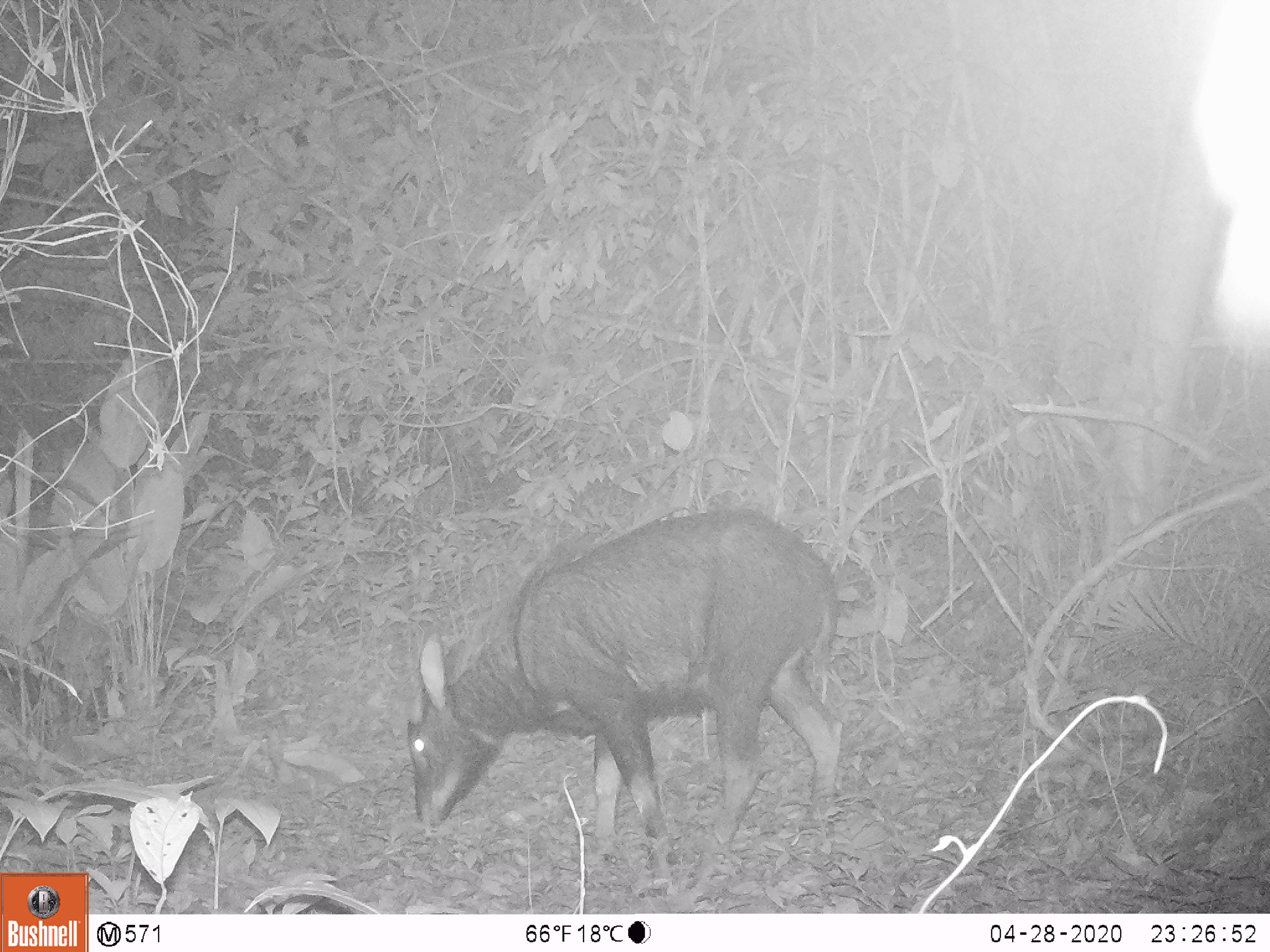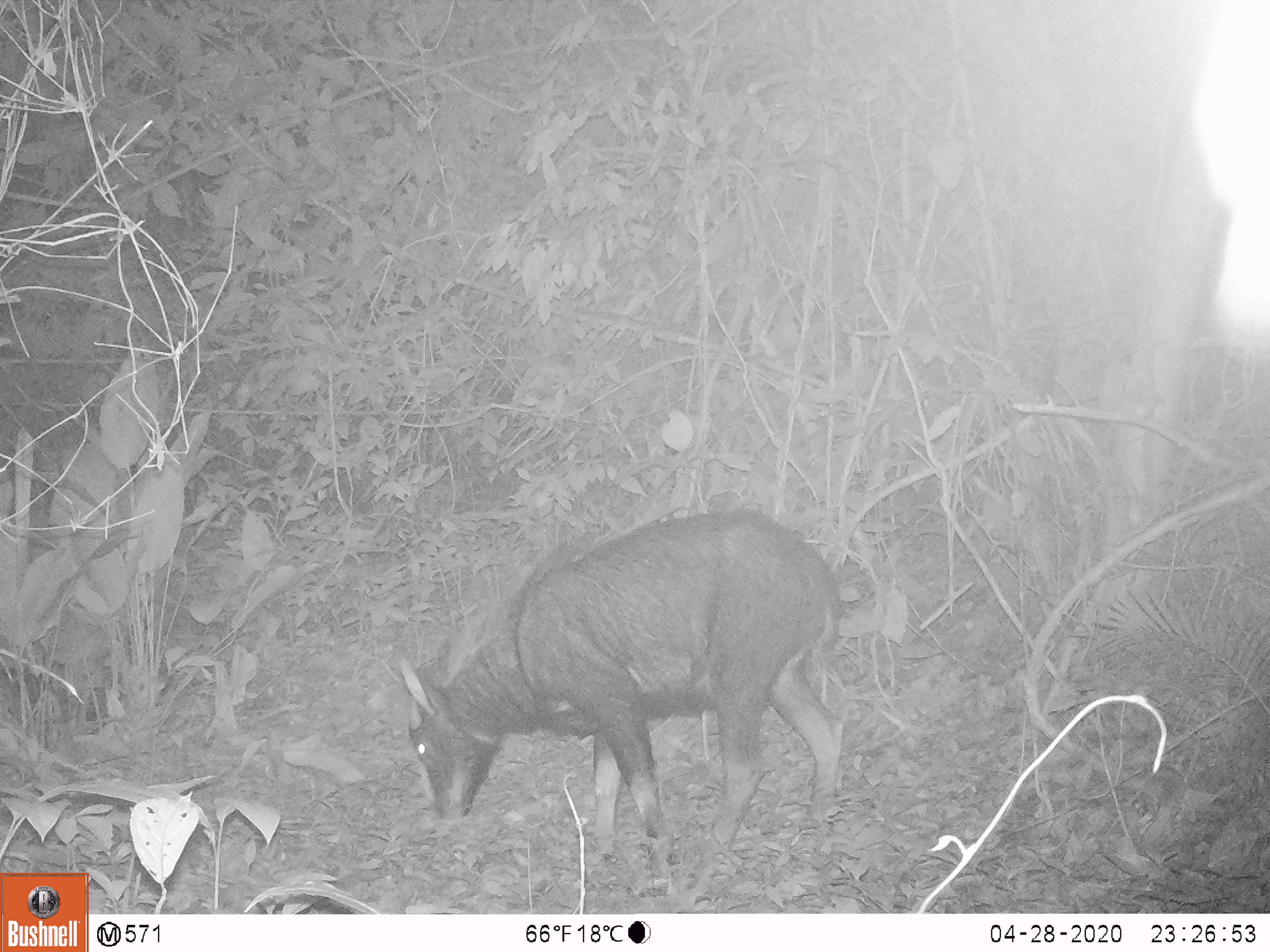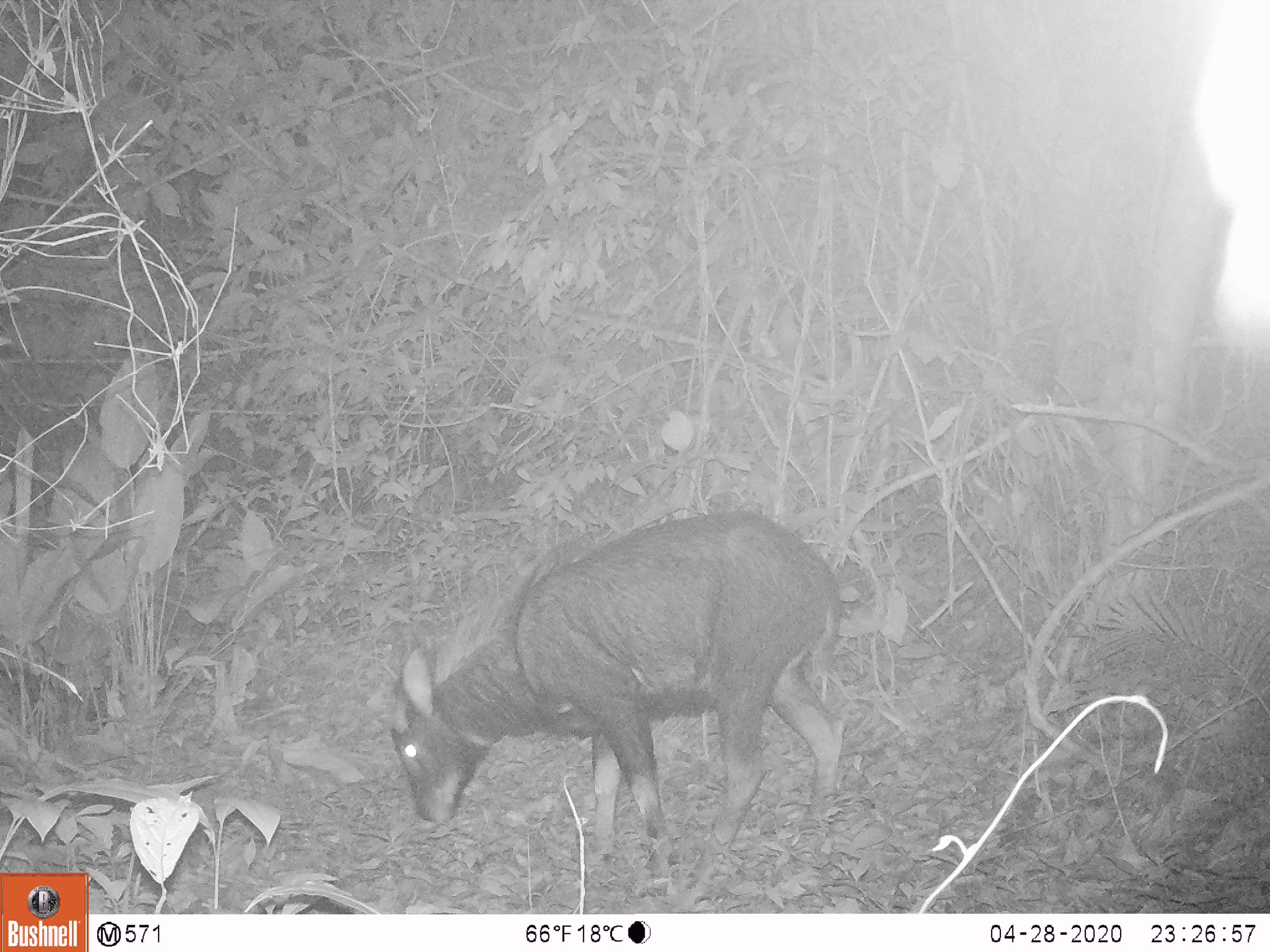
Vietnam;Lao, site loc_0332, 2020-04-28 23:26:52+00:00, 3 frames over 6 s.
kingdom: Animalia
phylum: Chordata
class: Mammalia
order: Artiodactyla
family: Bovidae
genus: Capricornis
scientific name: Capricornis sumatraensis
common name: chinese serow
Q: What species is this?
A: Chinese serow (Capricornis sumatraensis).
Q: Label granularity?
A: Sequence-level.